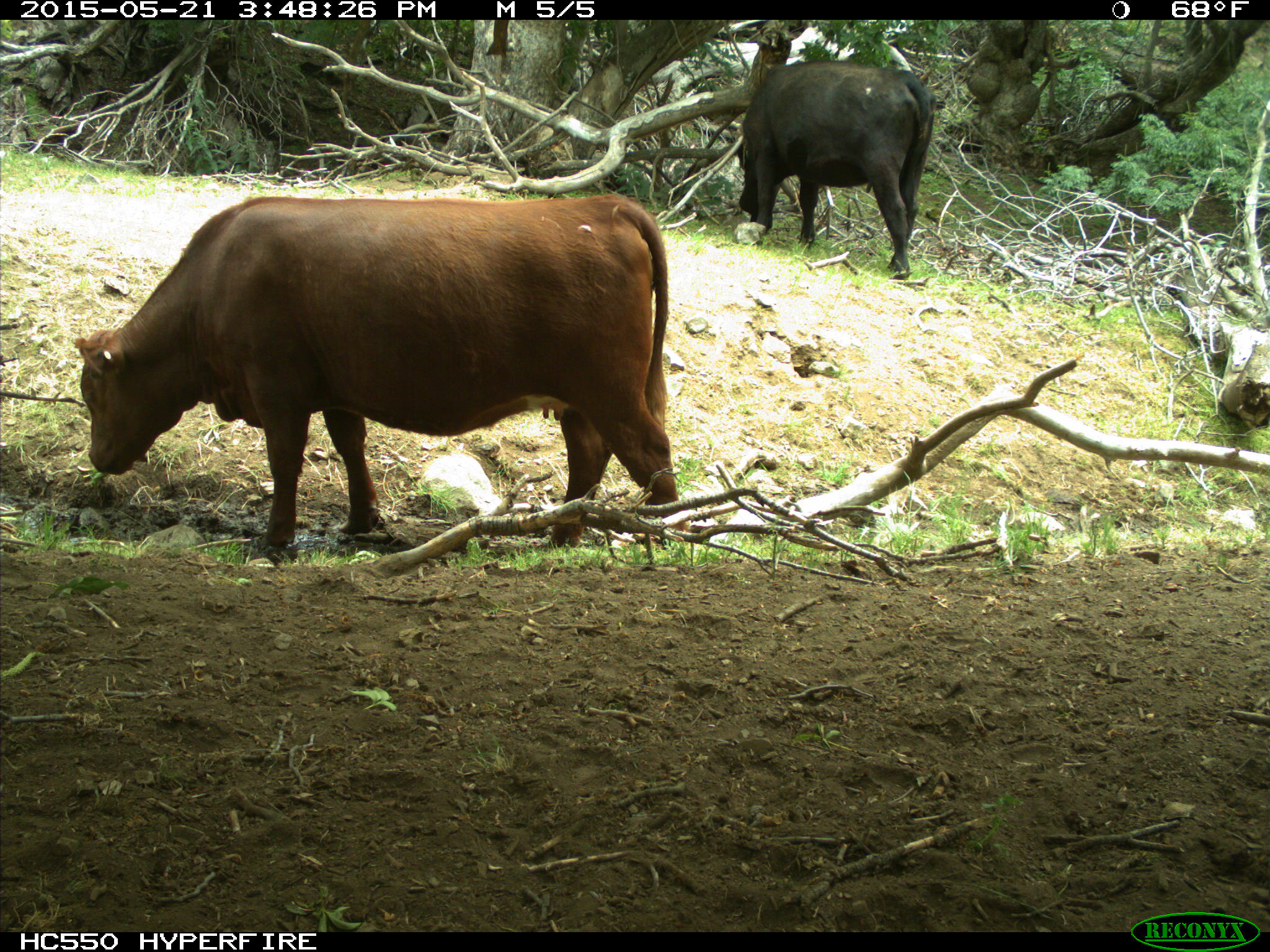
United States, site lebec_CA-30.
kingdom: Animalia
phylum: Chordata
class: Mammalia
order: Artiodactyla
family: Bovidae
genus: Bos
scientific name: Bos taurus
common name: domestic cow